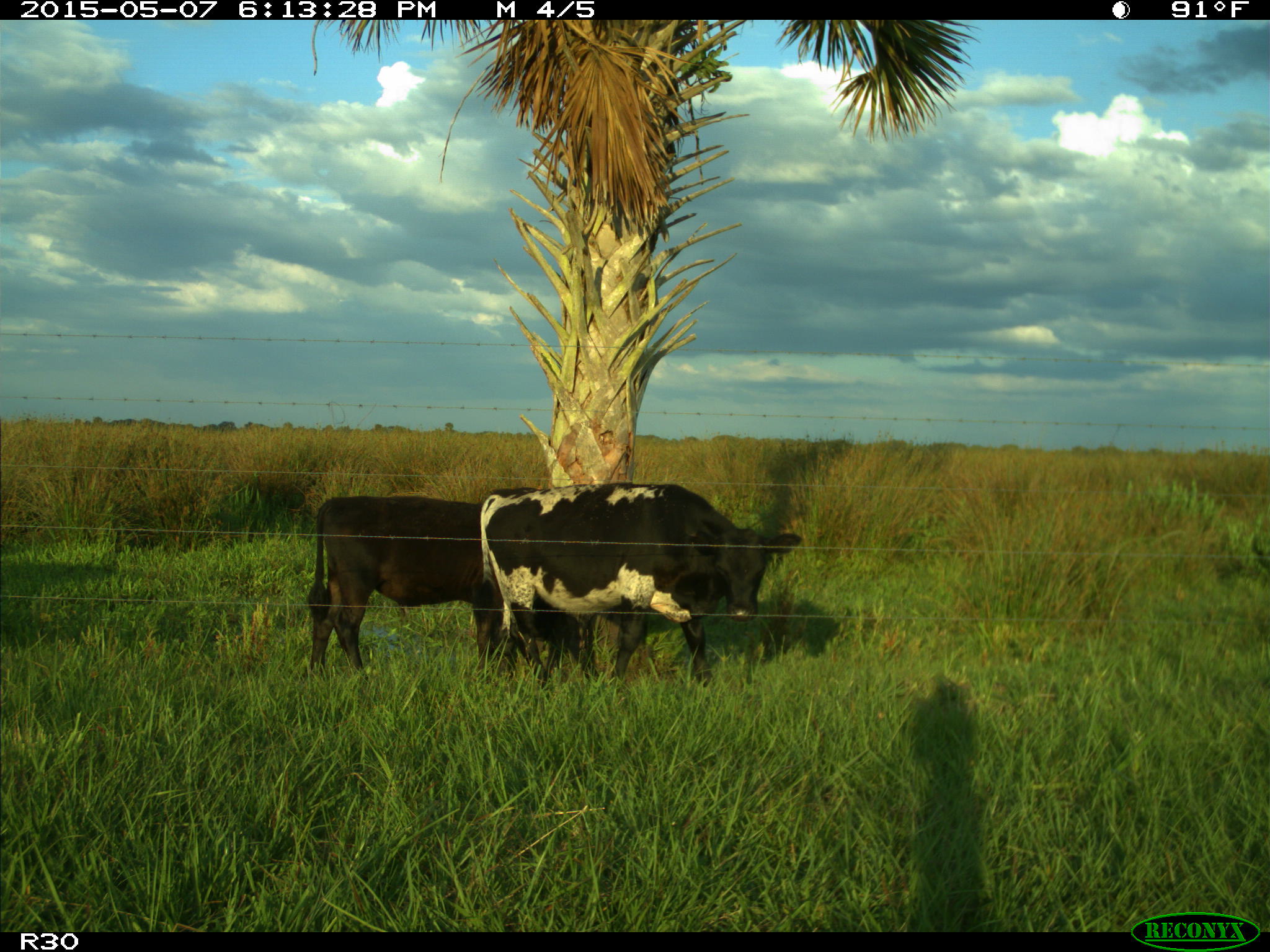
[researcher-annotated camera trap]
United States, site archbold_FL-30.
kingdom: Animalia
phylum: Chordata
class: Mammalia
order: Artiodactyla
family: Bovidae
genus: Bos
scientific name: Bos taurus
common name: domestic cow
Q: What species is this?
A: Bos taurus (domestic cow).